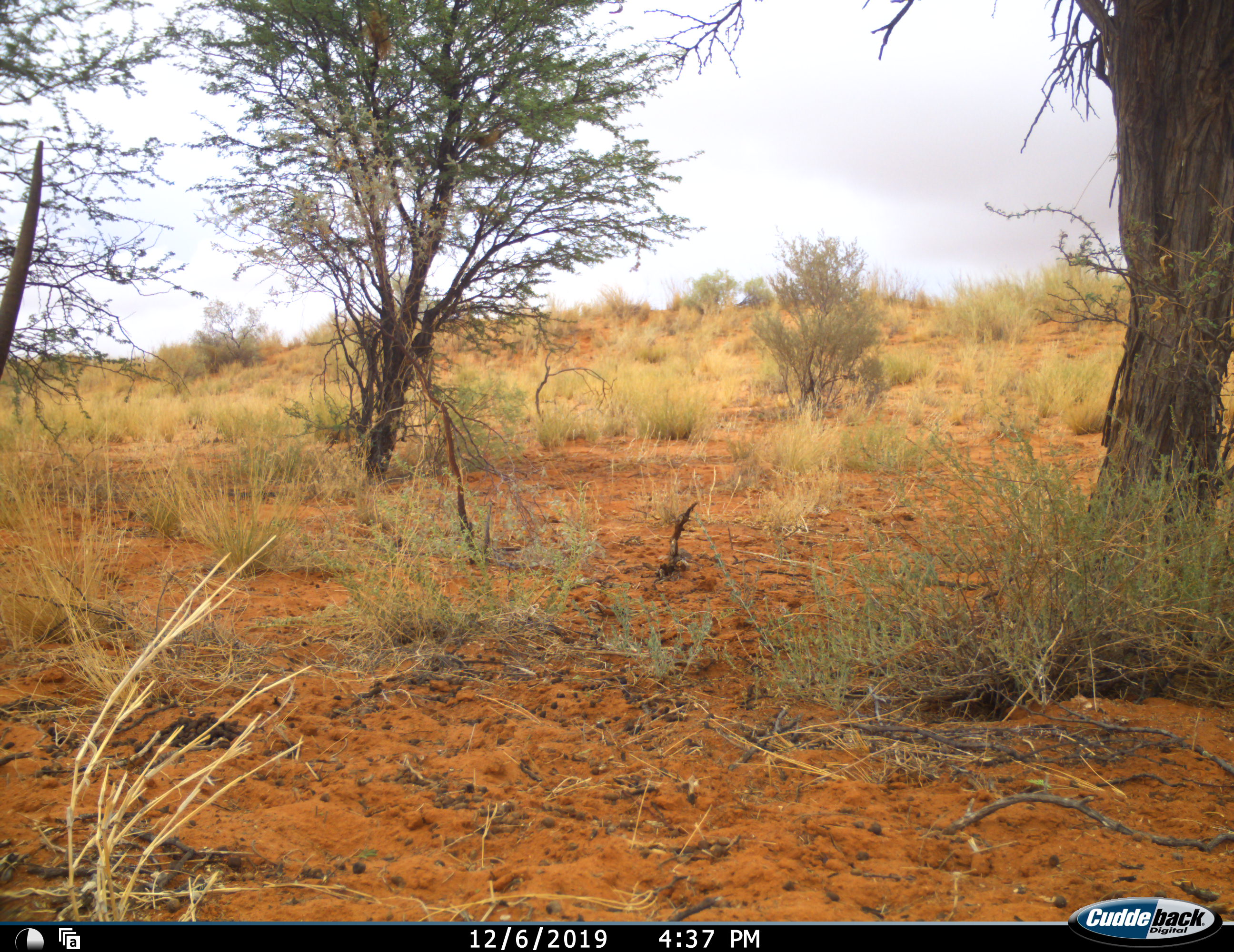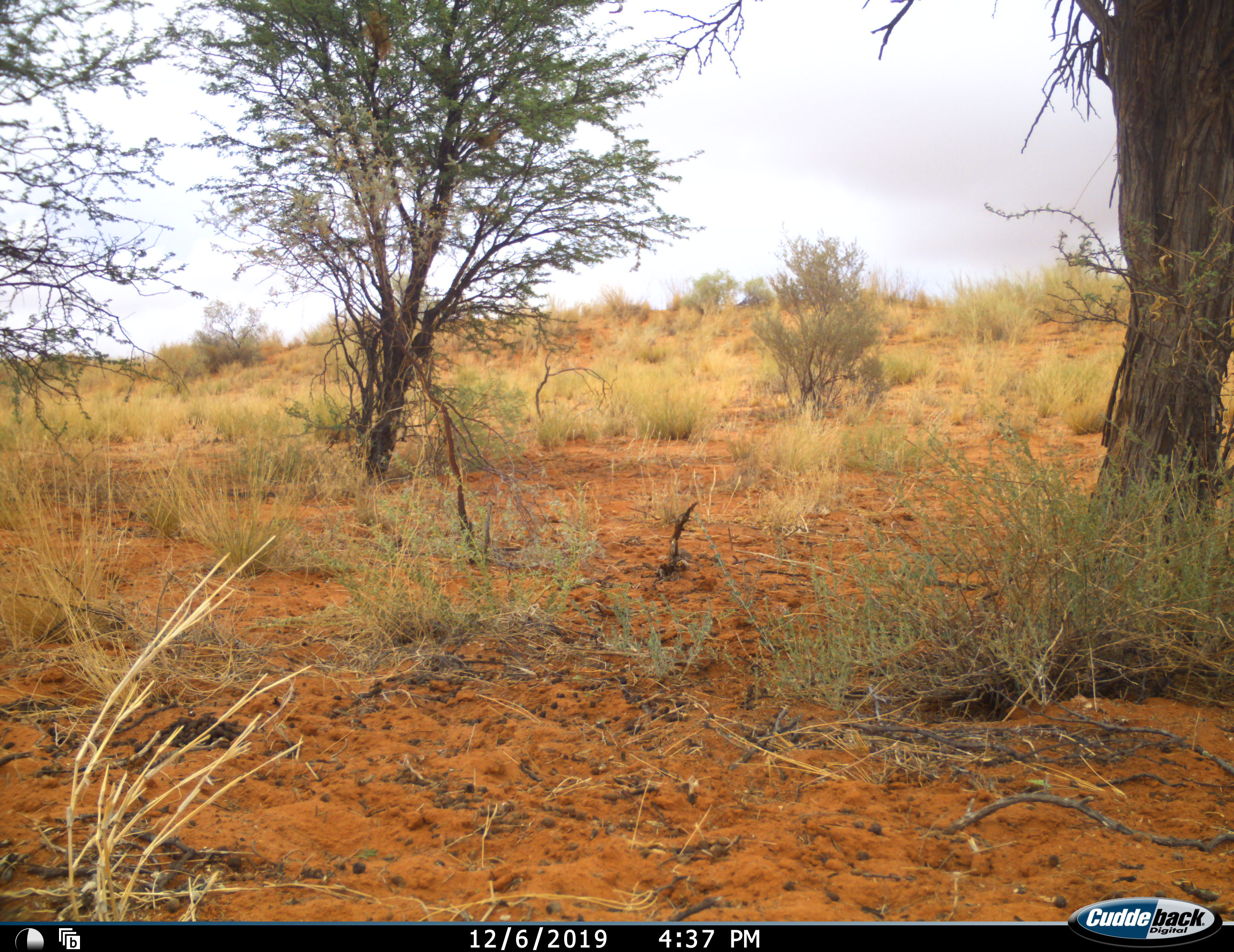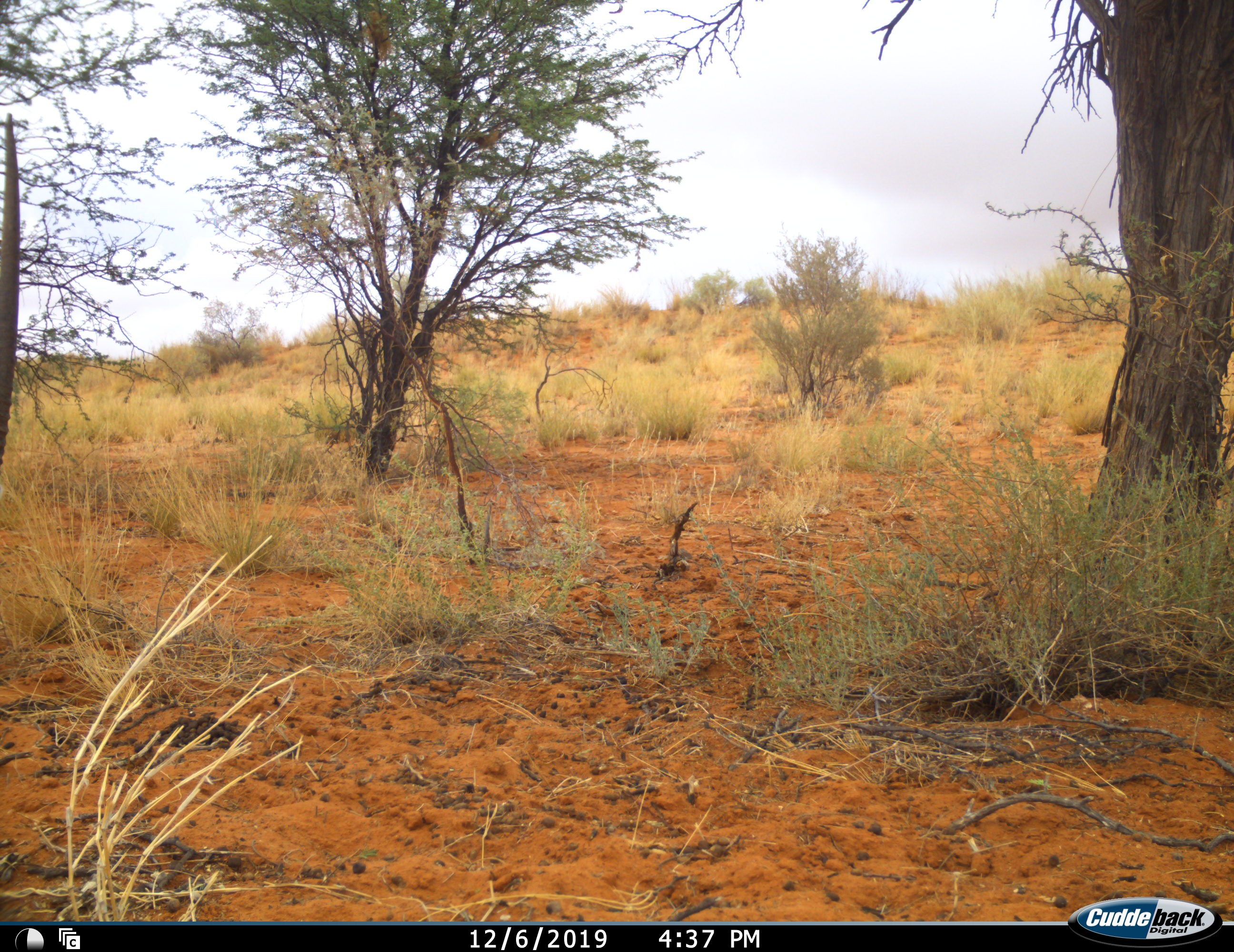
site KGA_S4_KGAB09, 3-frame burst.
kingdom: Animalia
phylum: Chordata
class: Mammalia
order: Artiodactyla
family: Bovidae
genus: Oryx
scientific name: Oryx gazella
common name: gemsbok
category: oryx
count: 1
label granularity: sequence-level